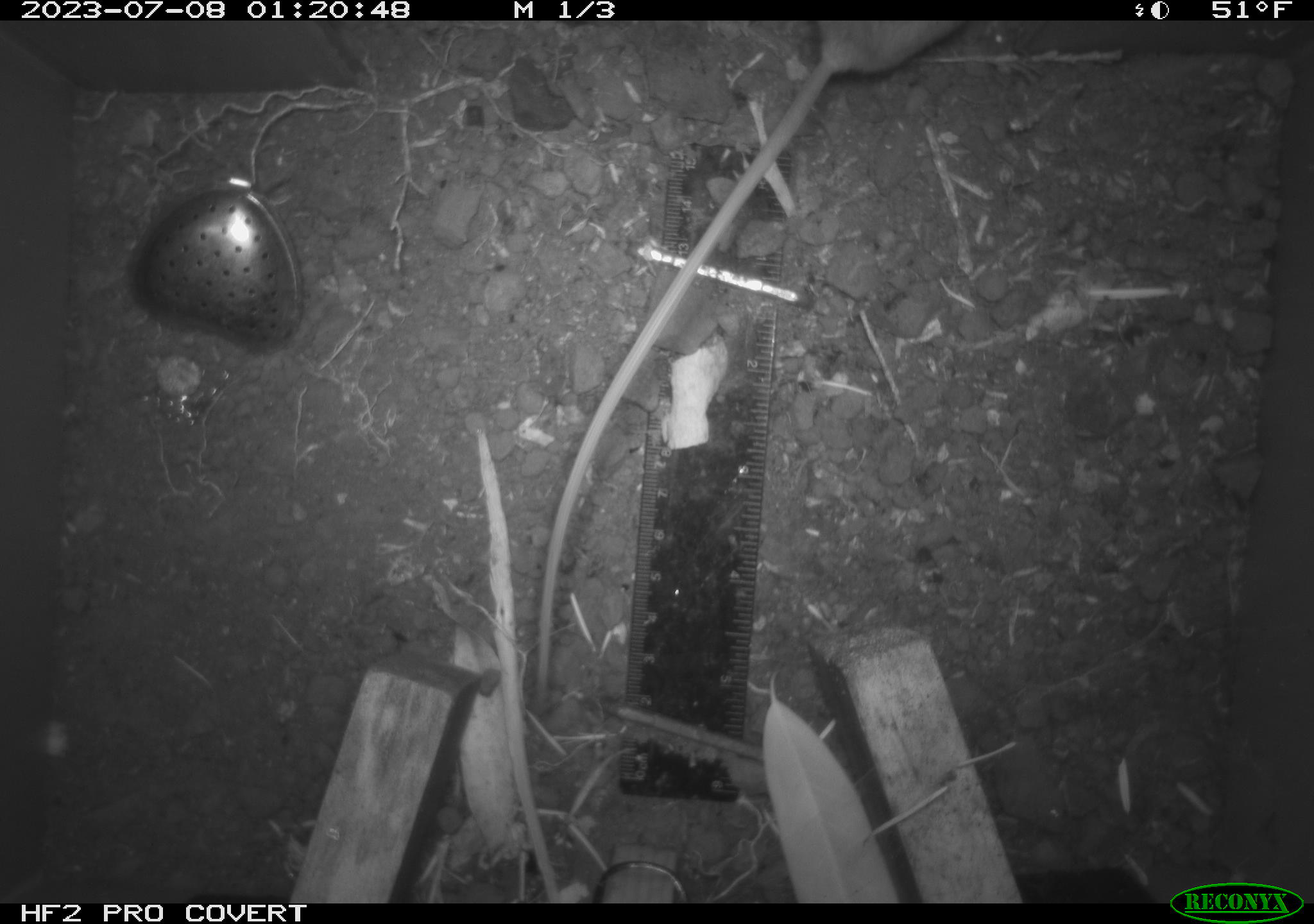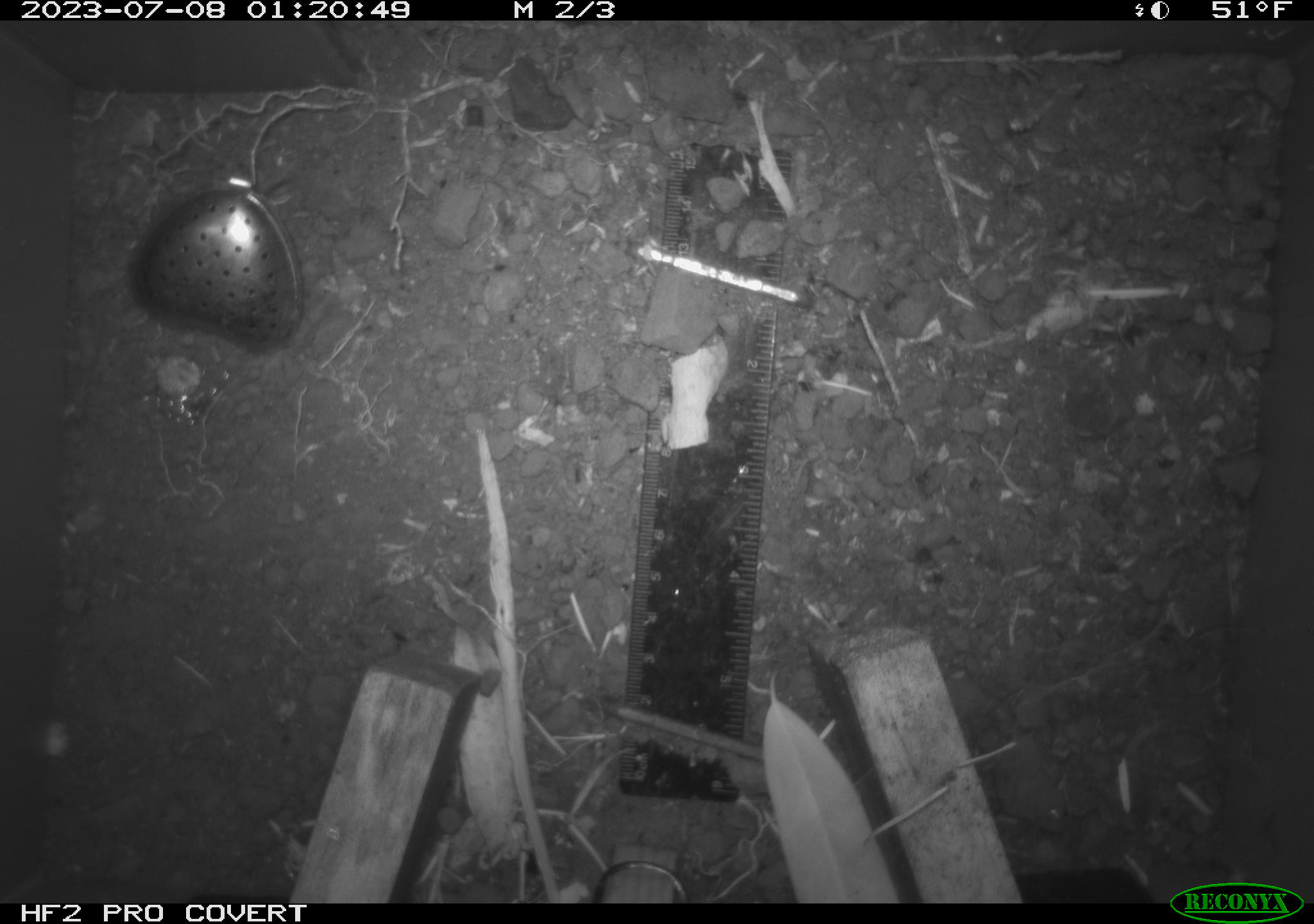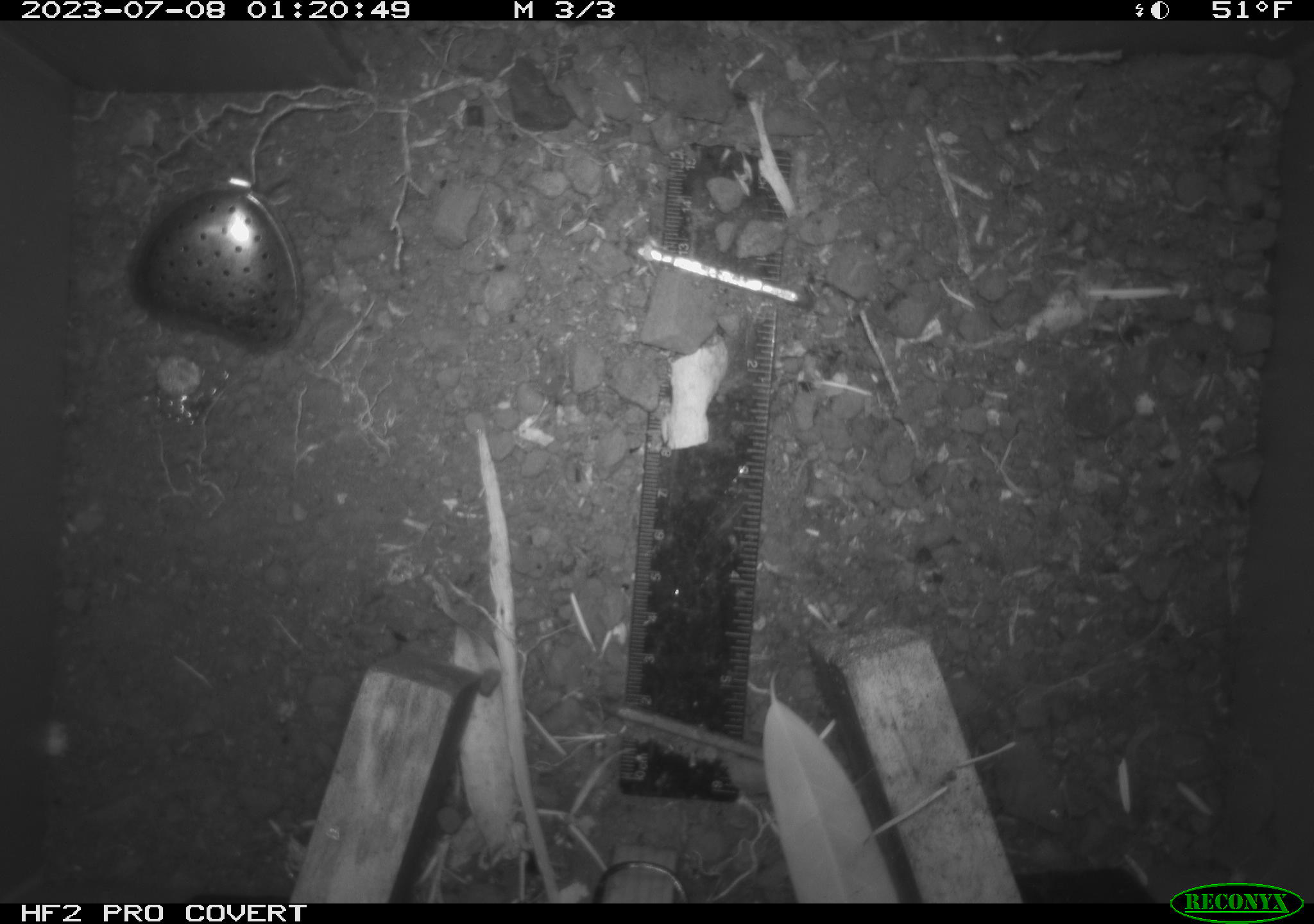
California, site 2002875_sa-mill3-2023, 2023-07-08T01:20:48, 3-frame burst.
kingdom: Animalia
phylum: Chordata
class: Mammalia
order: Rodentia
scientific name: Rodentia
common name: mouse species